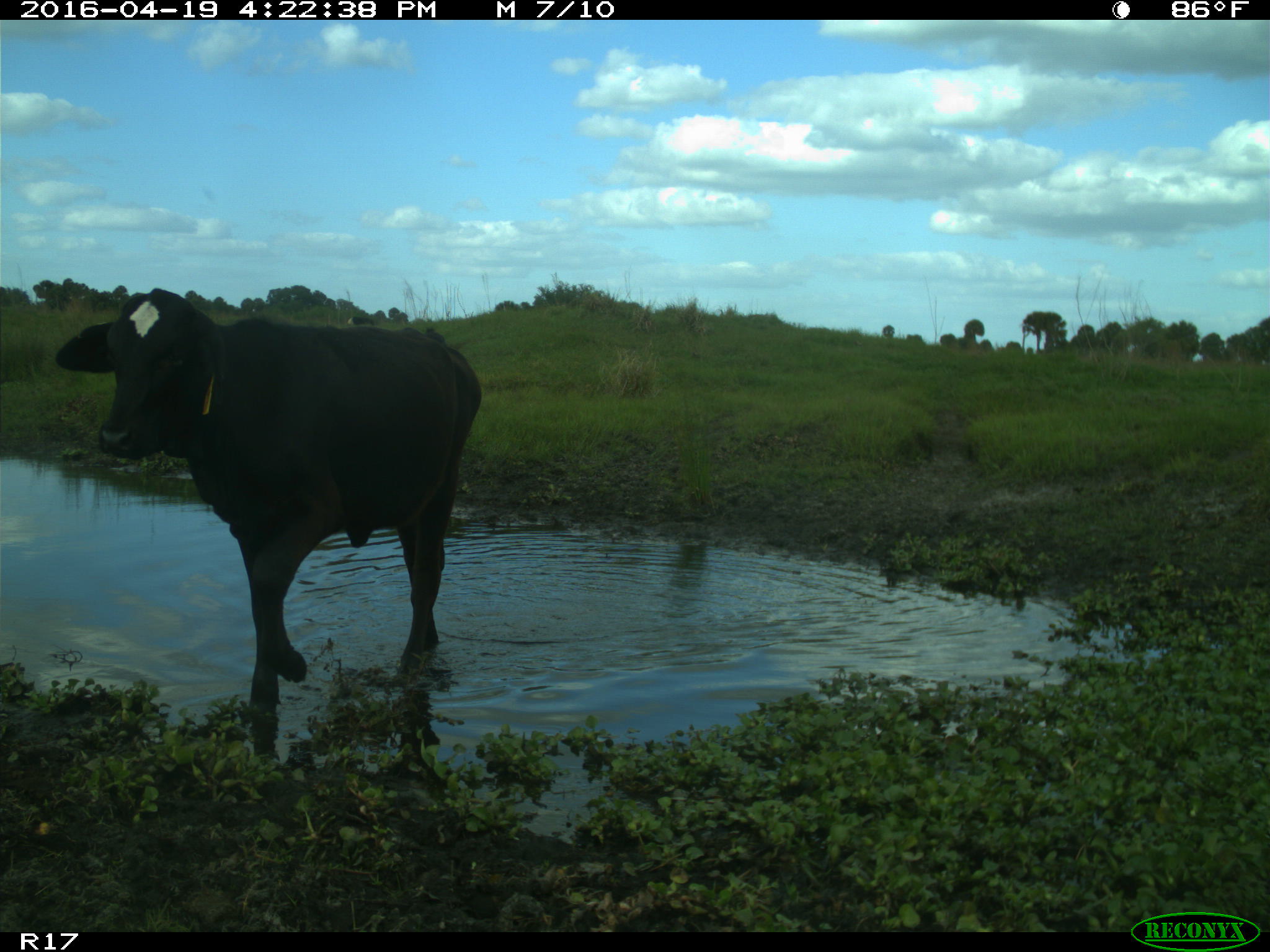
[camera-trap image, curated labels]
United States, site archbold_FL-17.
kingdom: Animalia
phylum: Chordata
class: Mammalia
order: Artiodactyla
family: Bovidae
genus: Bos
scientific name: Bos taurus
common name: domestic cow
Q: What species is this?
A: Bos taurus (domestic cow).